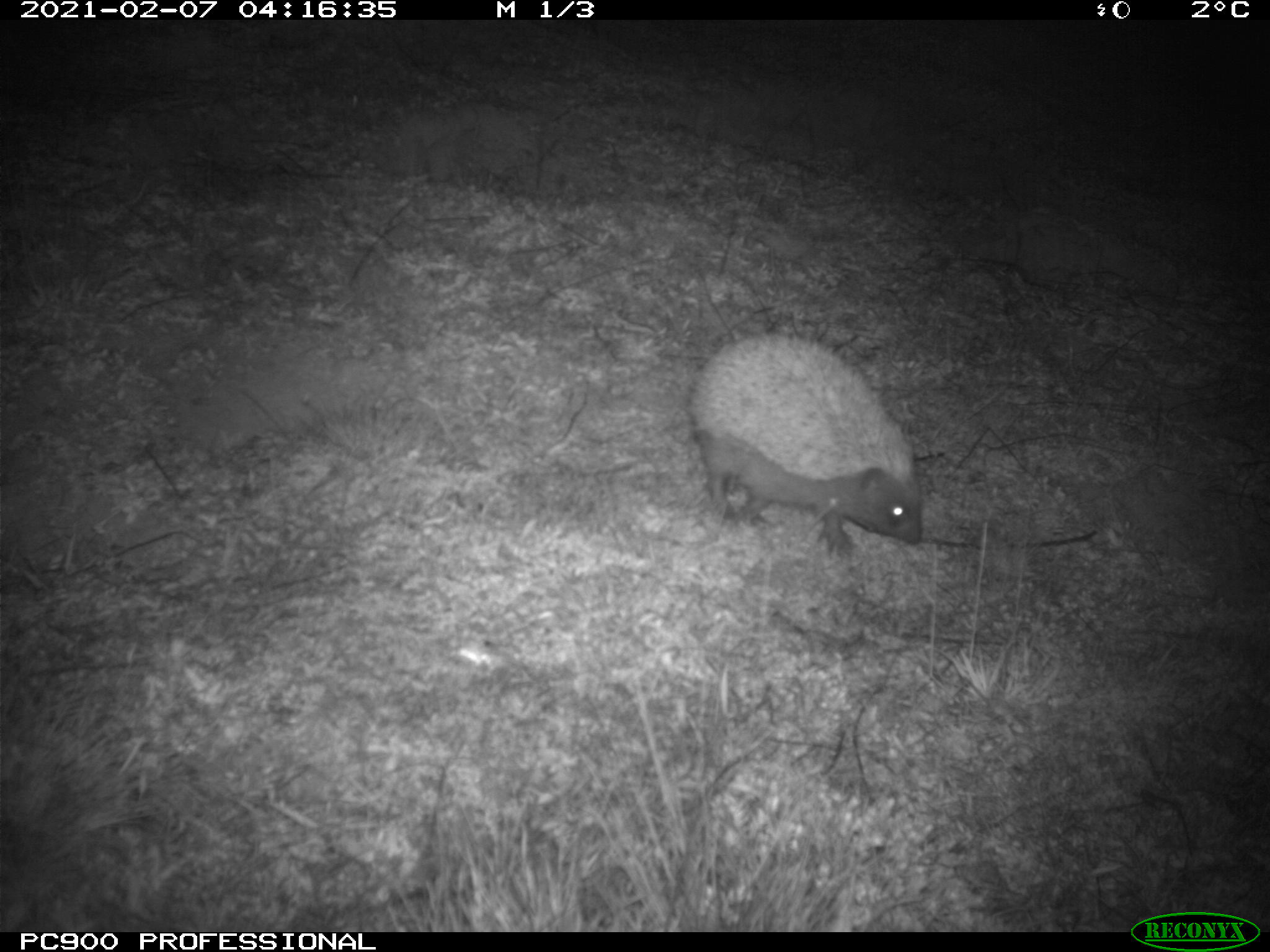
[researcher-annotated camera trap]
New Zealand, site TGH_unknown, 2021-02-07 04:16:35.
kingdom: Animalia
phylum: Chordata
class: Mammalia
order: Eulipotyphla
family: Erinaceidae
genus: Erinaceus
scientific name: Erinaceus europaeus europaeus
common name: european hedgehog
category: hedgehog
Hedgehog (european hedgehog) (Erinaceus europaeus europaeus).